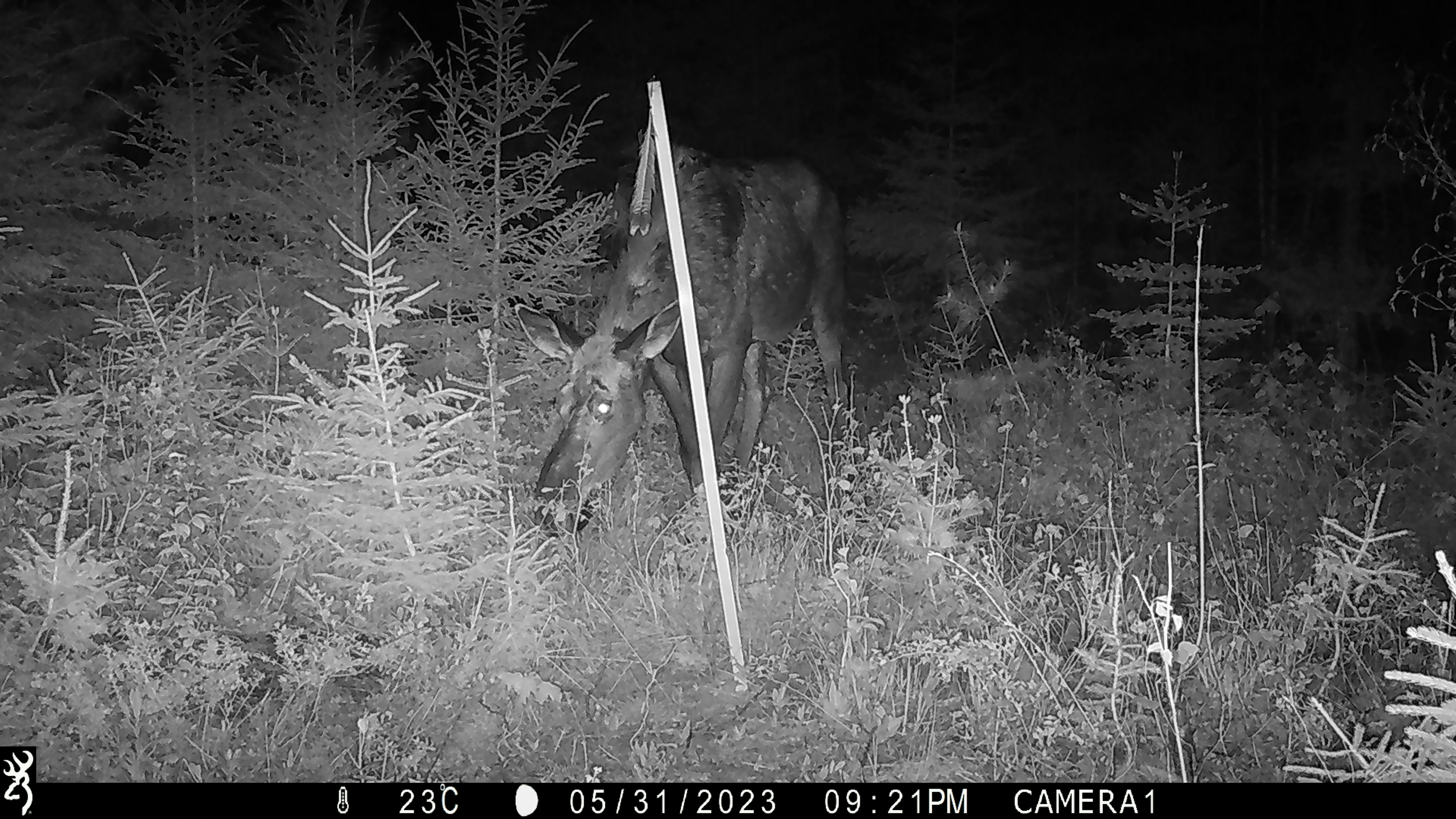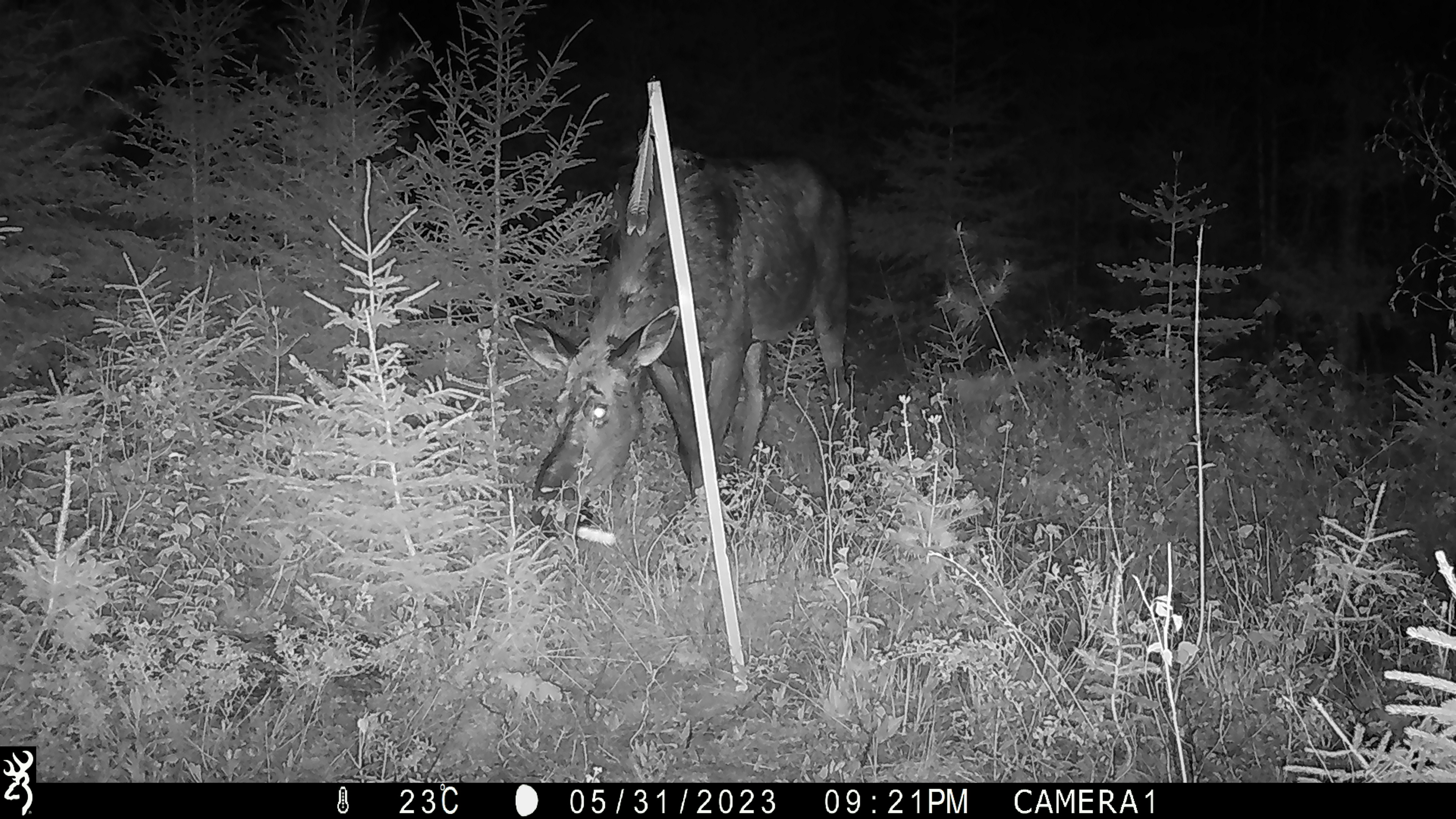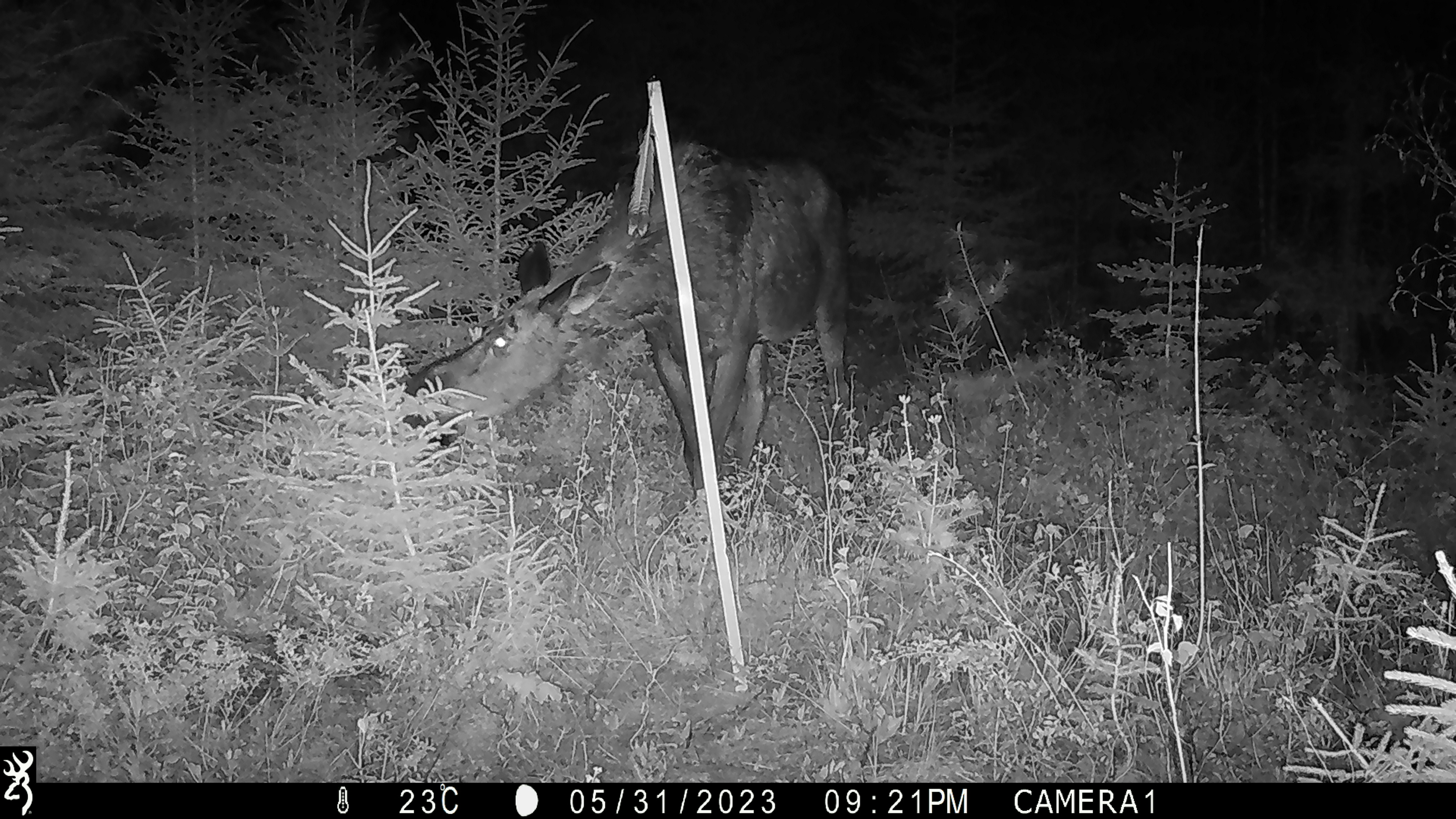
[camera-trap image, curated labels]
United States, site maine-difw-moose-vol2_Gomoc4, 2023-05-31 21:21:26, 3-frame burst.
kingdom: Animalia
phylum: Chordata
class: Mammalia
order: Artiodactyla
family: Cervidae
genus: Alces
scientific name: Alces alces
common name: moose